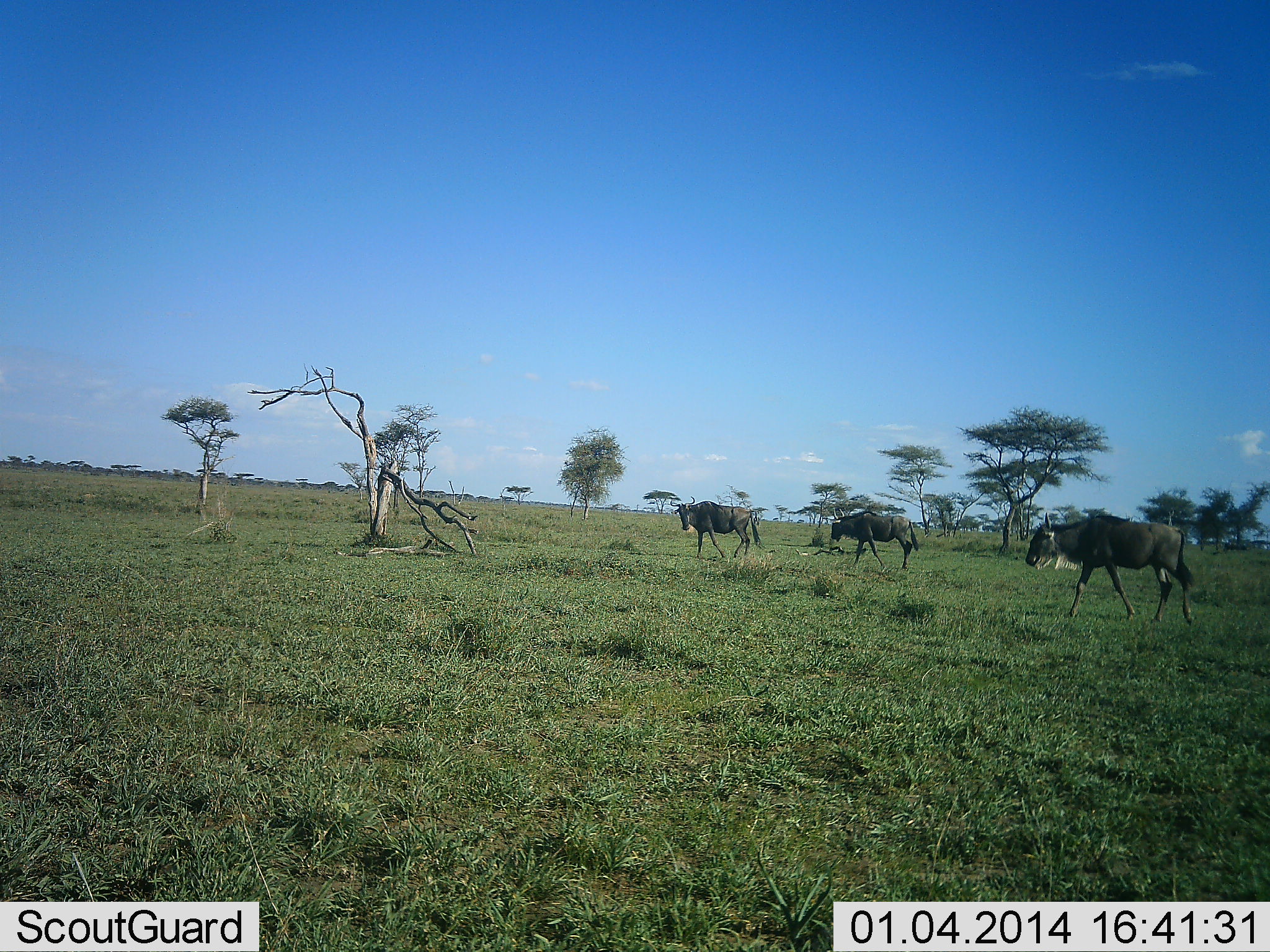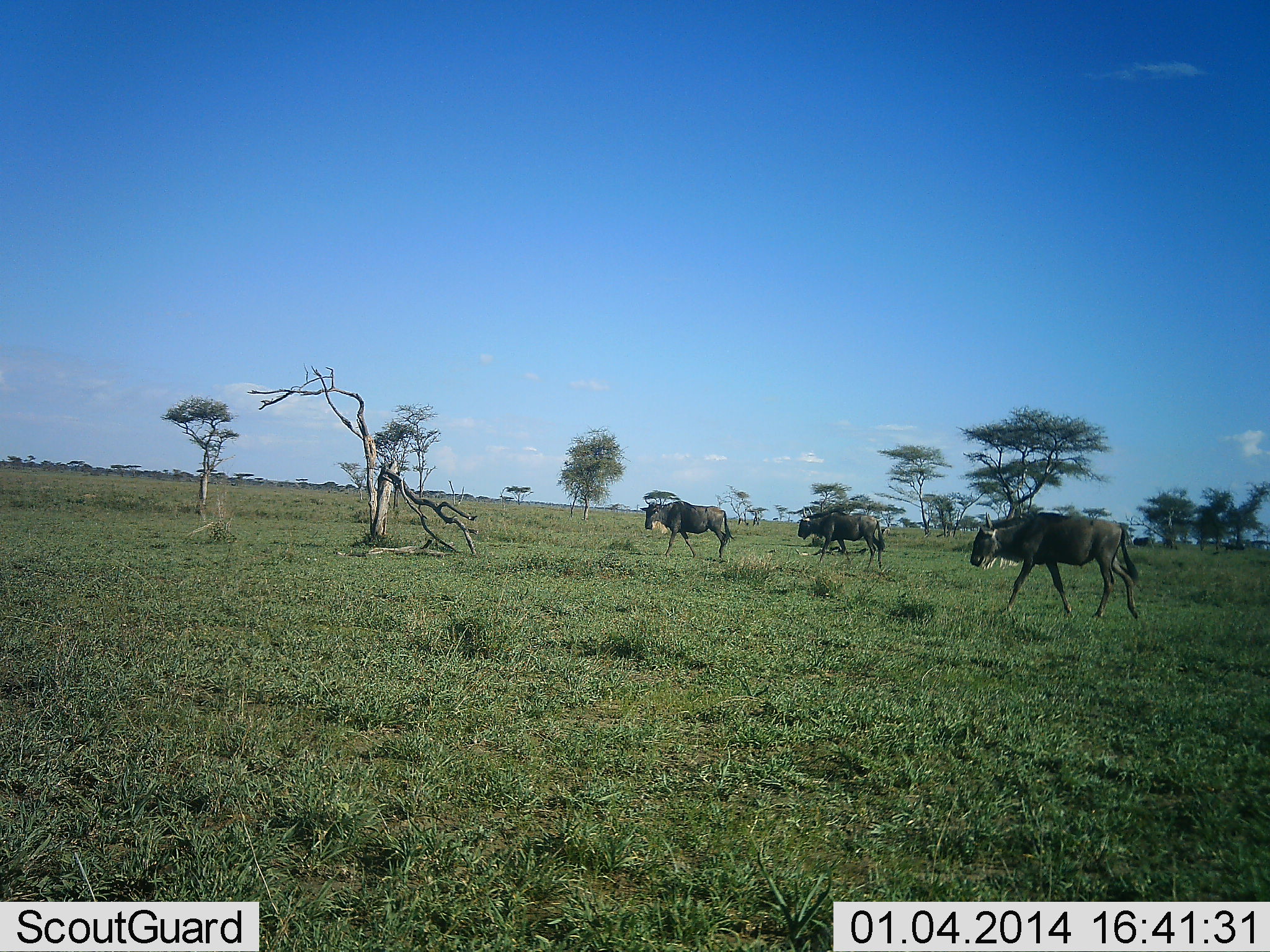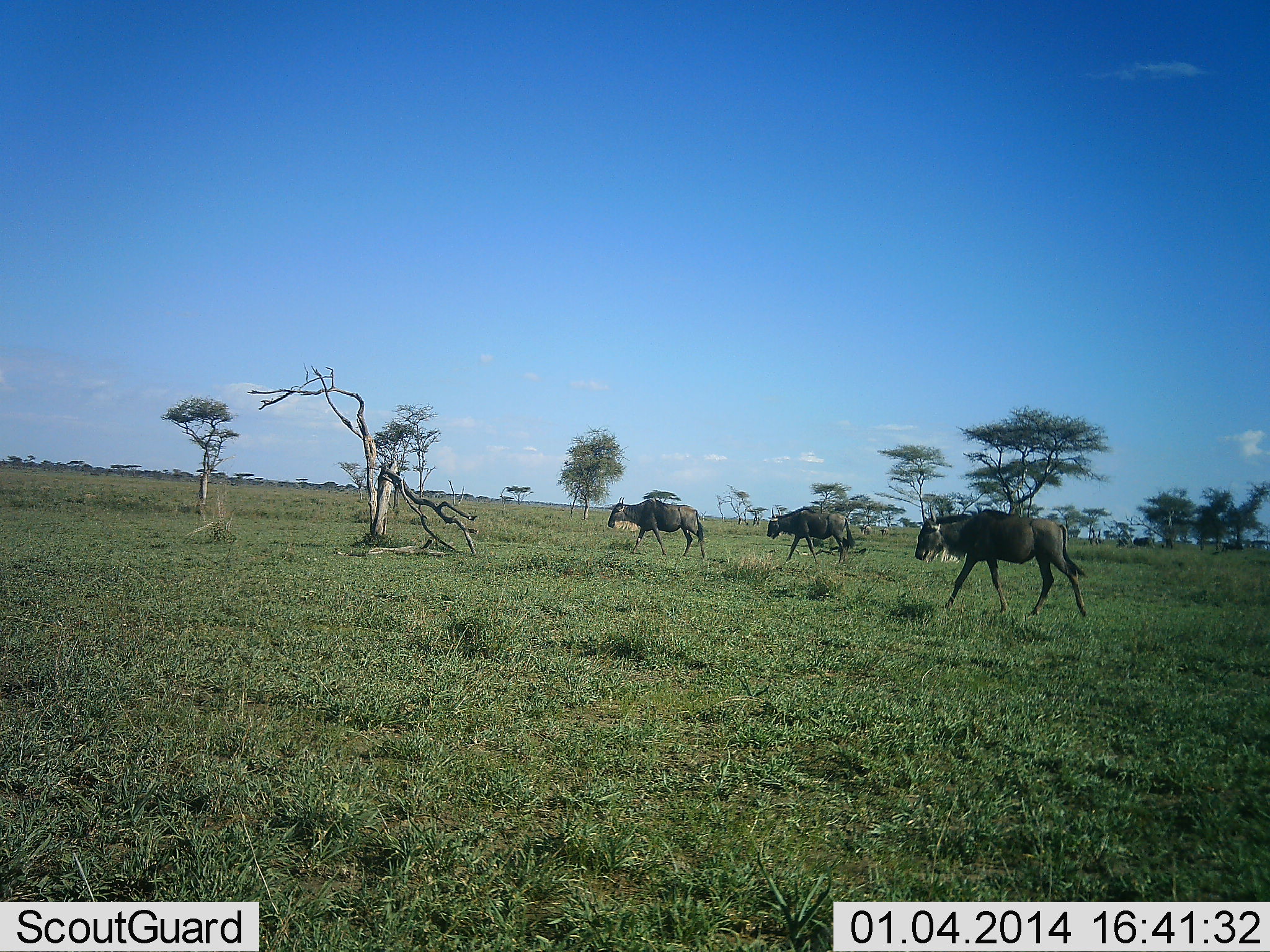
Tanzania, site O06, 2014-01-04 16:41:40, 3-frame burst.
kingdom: Animalia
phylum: Chordata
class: Mammalia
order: Artiodactyla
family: Bovidae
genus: Connochaetes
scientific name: Connochaetes taurinus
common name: blue wildebeest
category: wildebeest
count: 3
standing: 0%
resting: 0%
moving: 100%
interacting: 0%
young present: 0%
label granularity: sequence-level